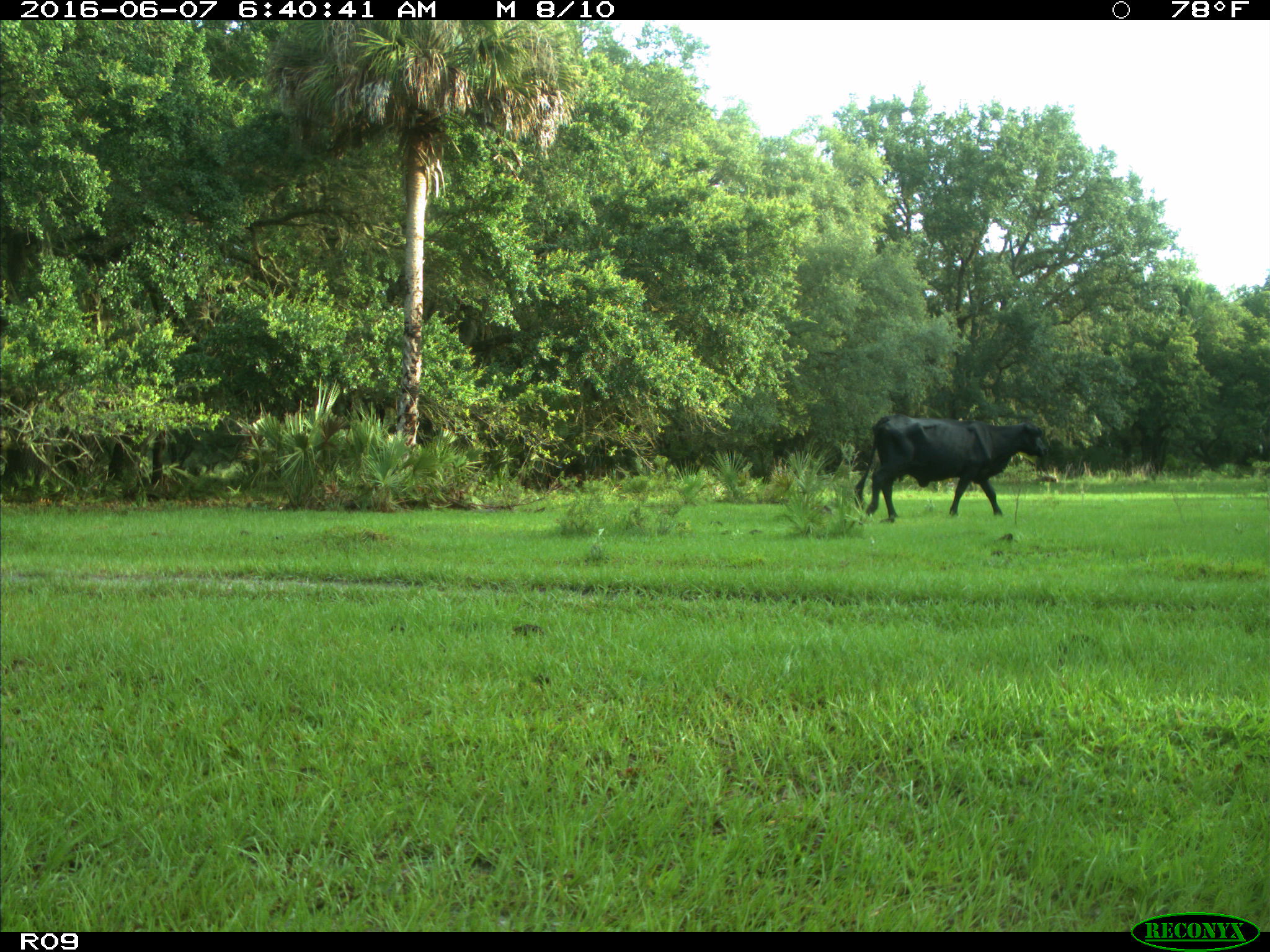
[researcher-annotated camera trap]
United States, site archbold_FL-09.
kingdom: Animalia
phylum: Chordata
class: Mammalia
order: Artiodactyla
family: Bovidae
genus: Bos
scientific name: Bos taurus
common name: domestic cow